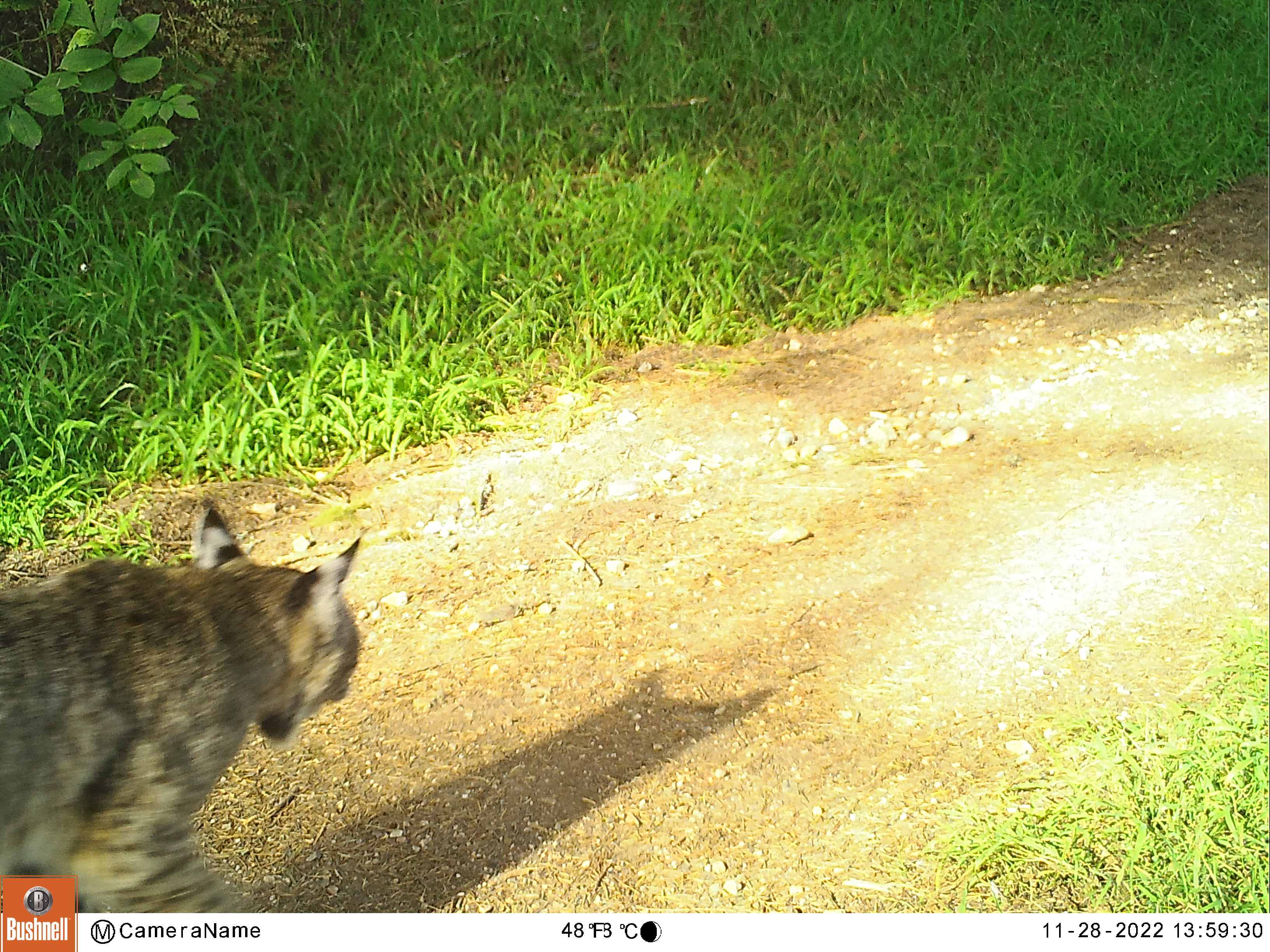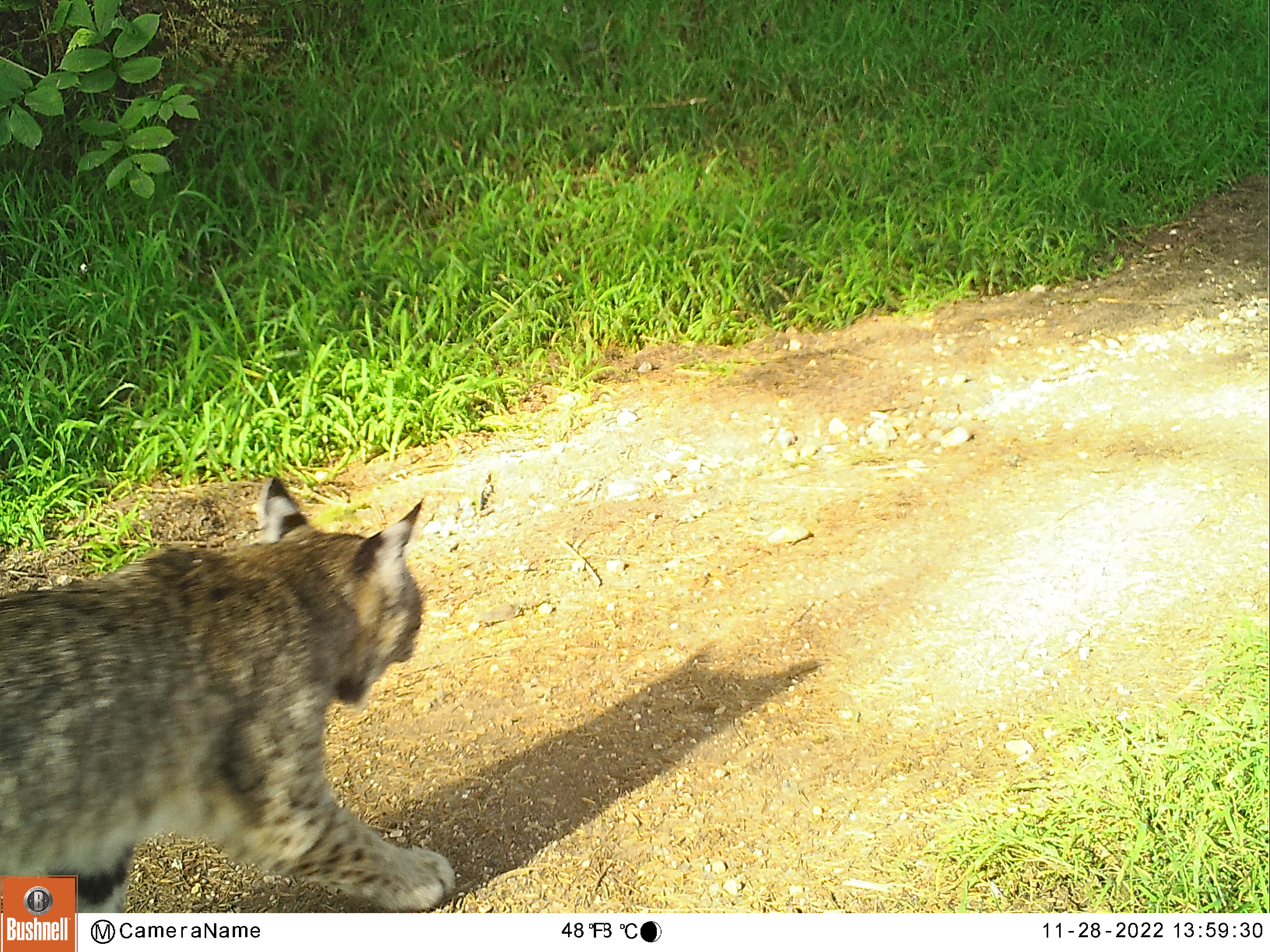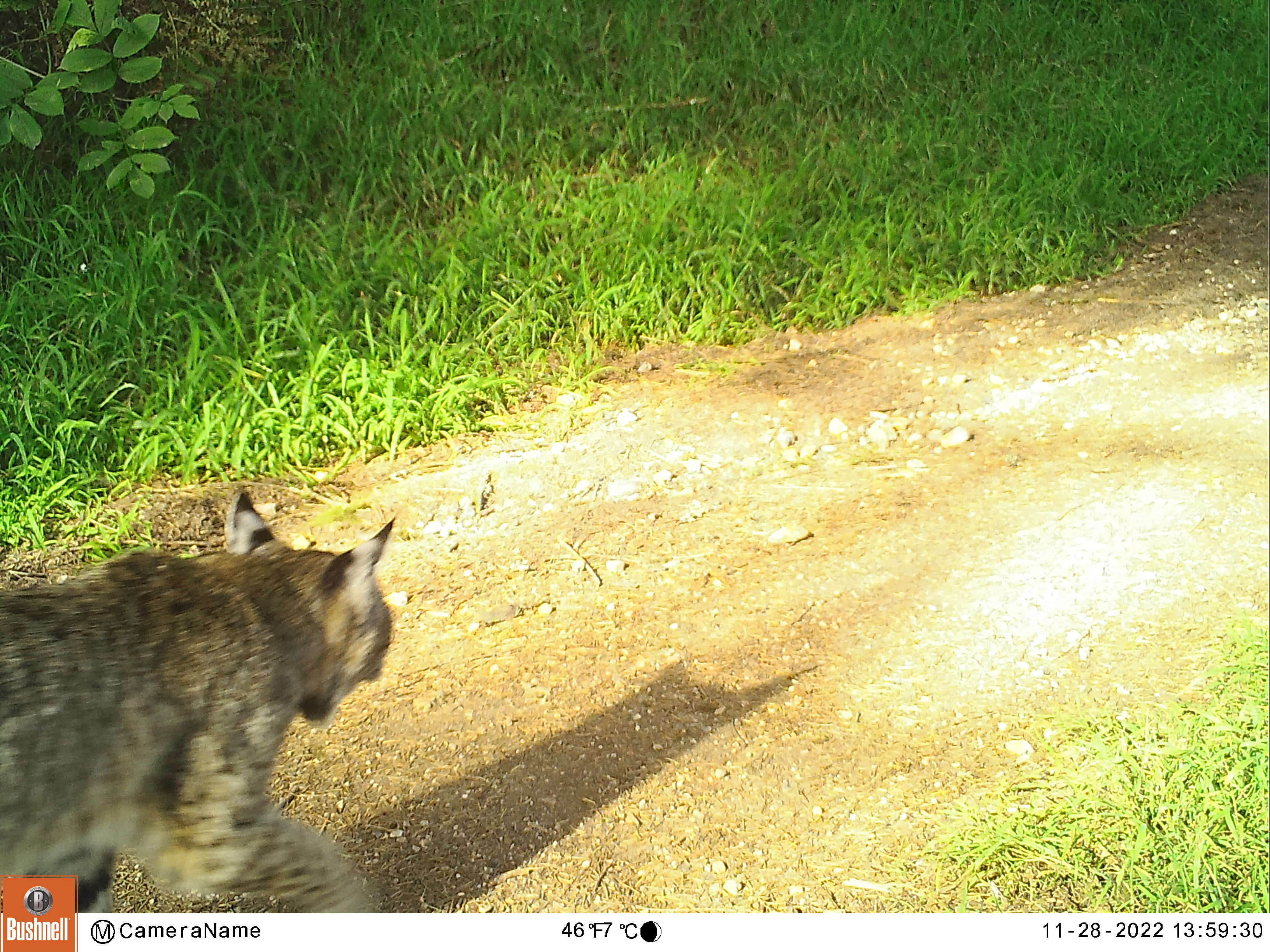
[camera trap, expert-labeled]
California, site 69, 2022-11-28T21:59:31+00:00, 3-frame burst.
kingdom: Animalia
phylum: Chordata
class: Mammalia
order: Carnivora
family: Felidae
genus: Lynx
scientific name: Lynx rufus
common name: bobcat